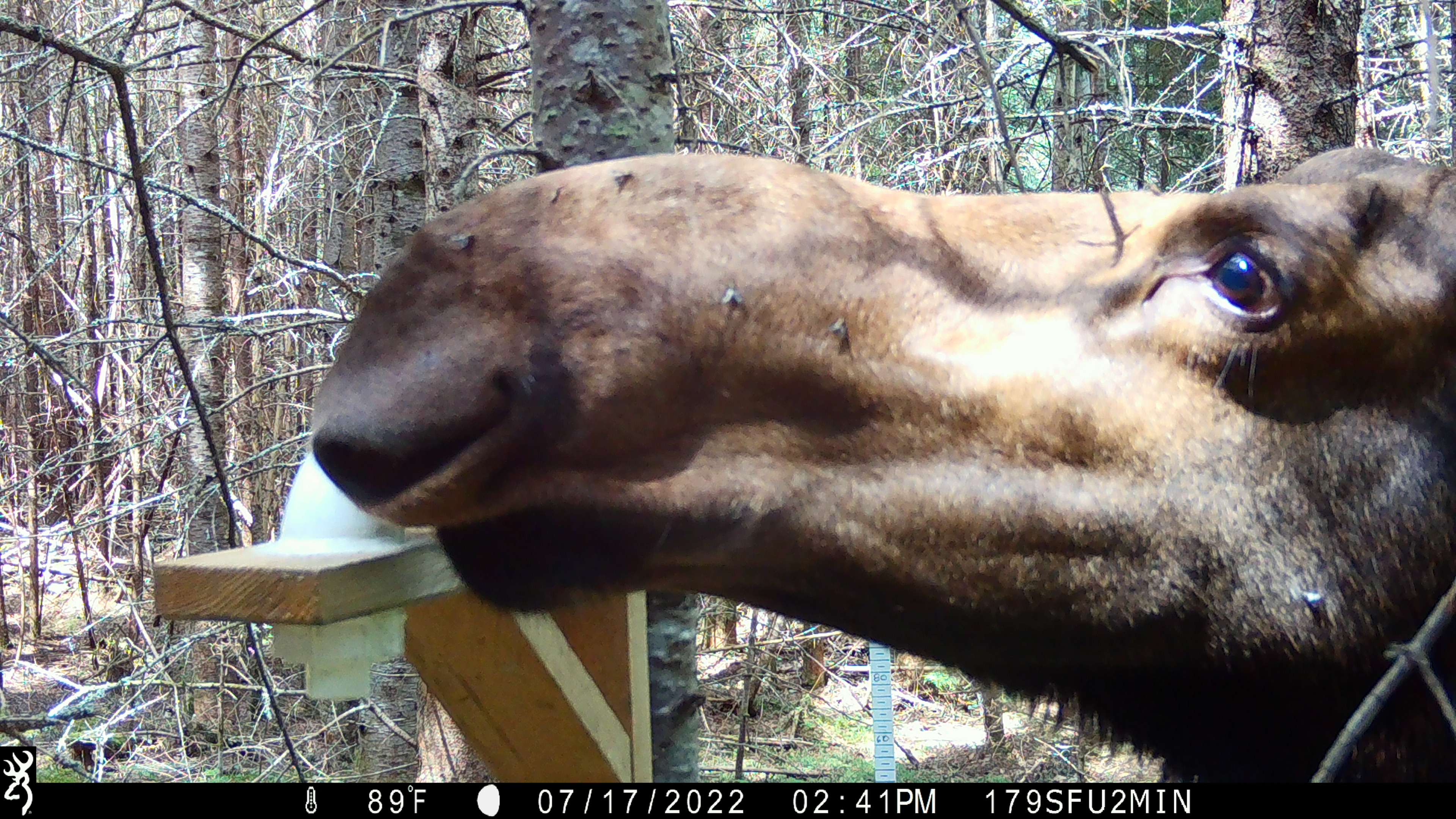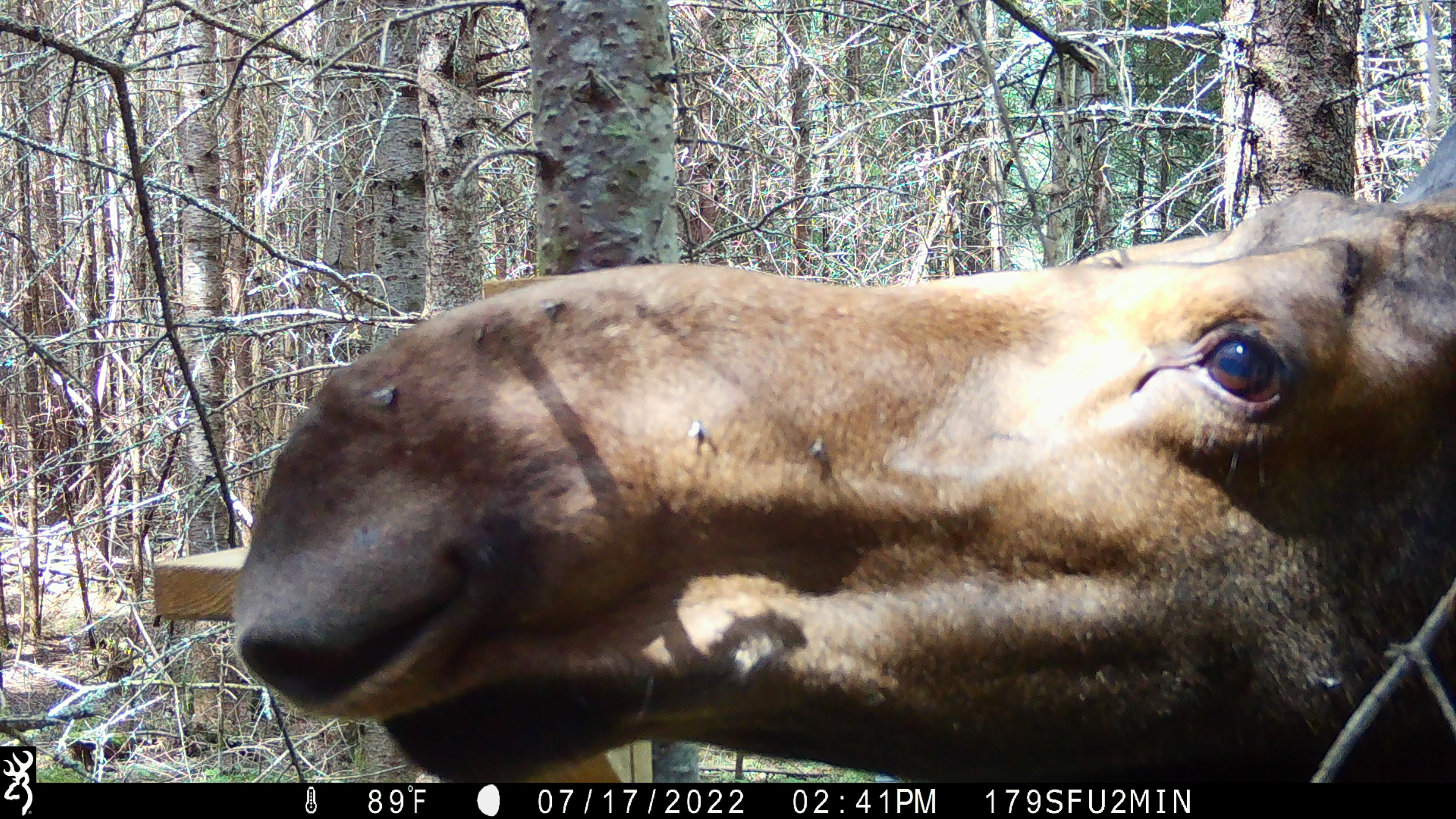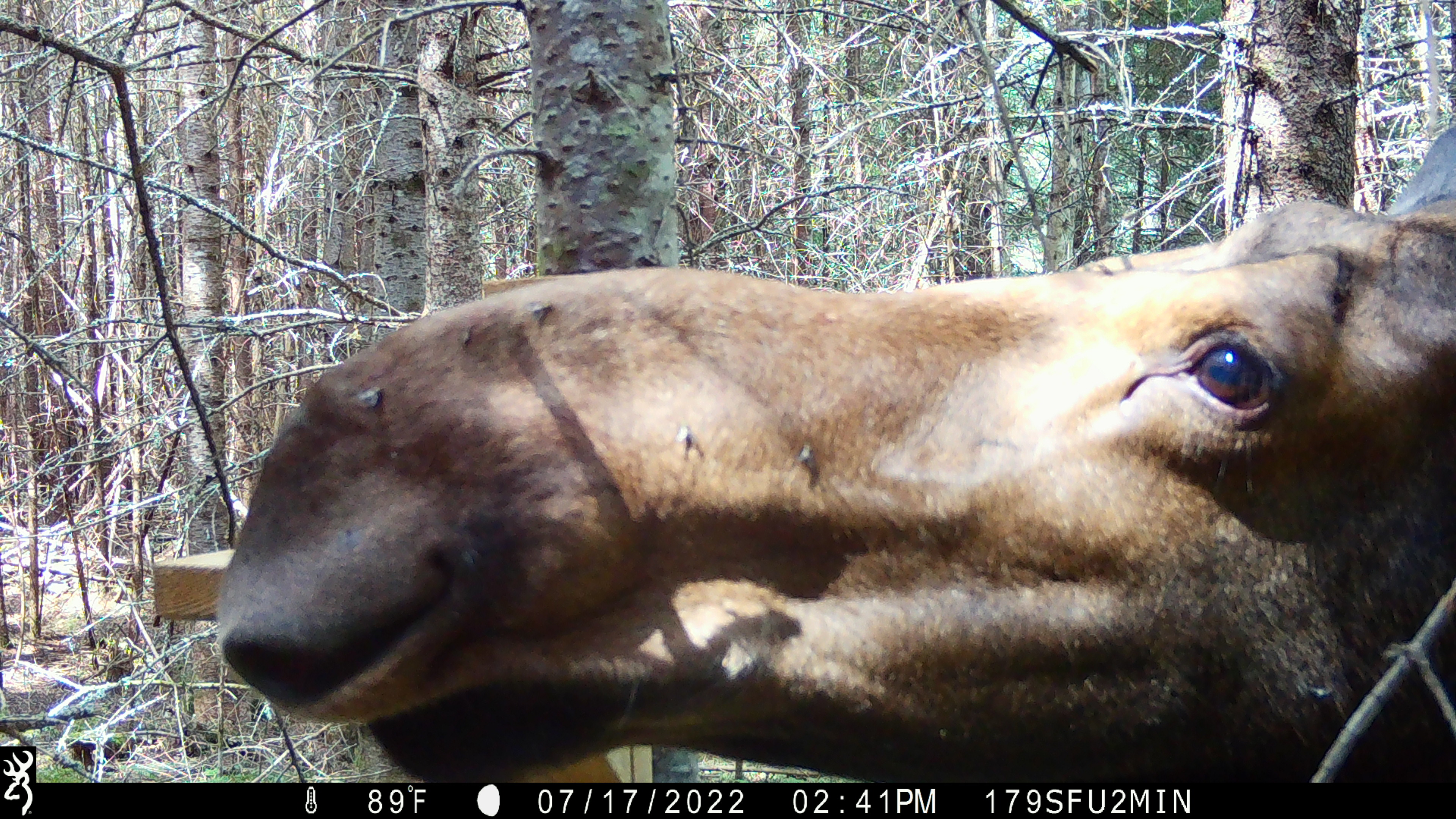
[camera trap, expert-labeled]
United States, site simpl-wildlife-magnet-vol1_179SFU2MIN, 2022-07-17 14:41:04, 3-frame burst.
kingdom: Animalia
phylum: Chordata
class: Mammalia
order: Artiodactyla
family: Cervidae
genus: Alces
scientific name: Alces alces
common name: moose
Moose (Alces alces).